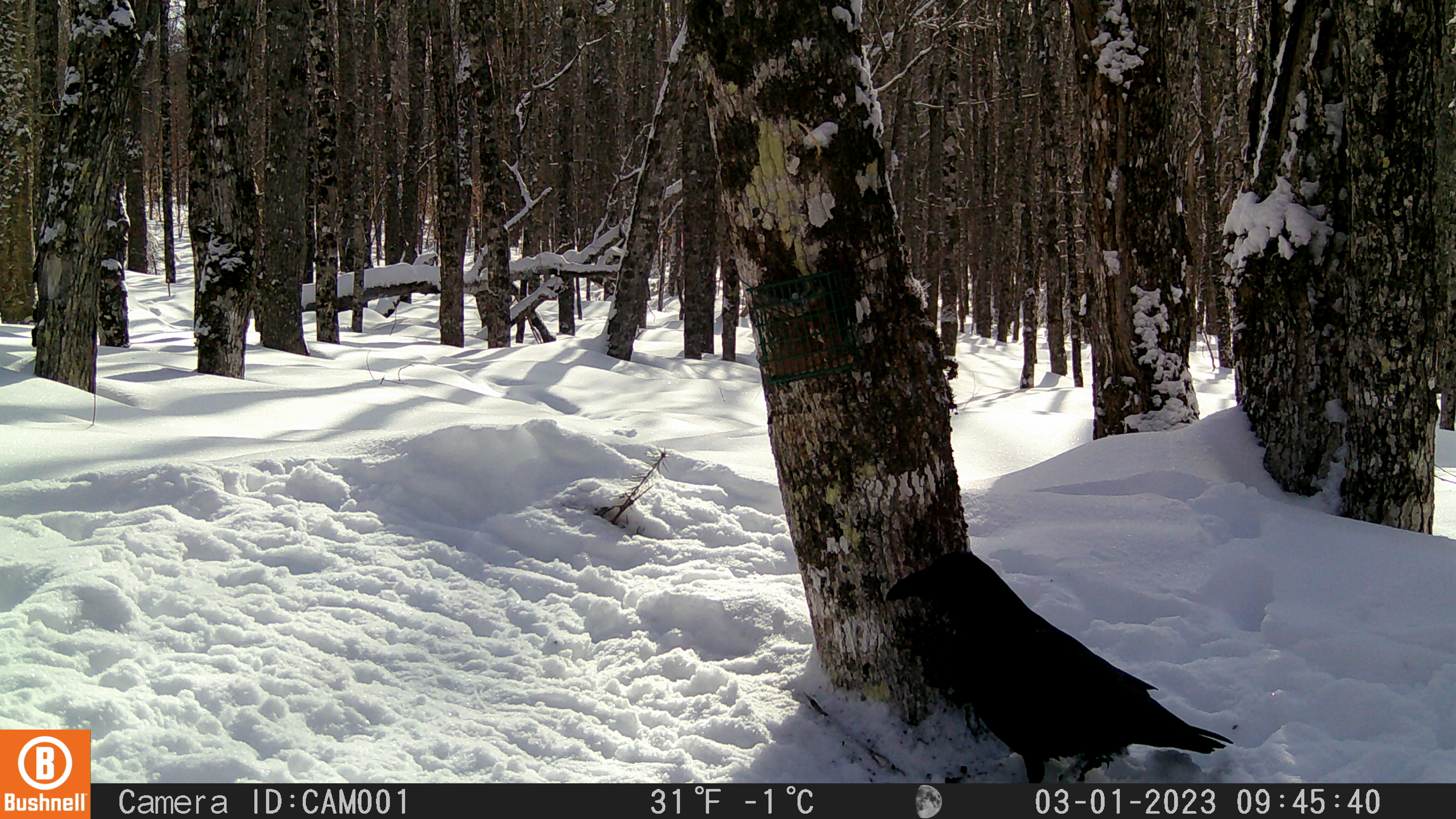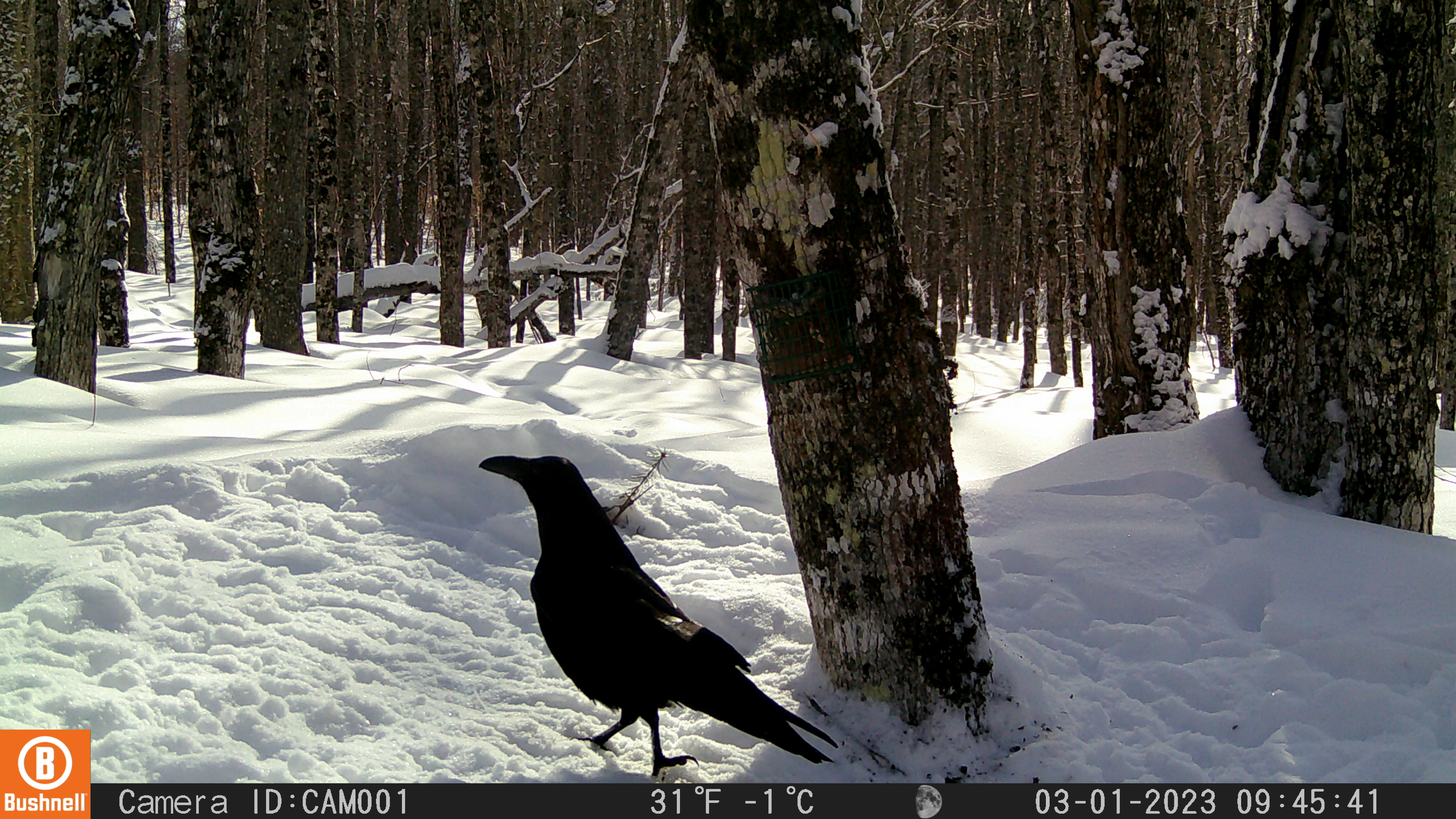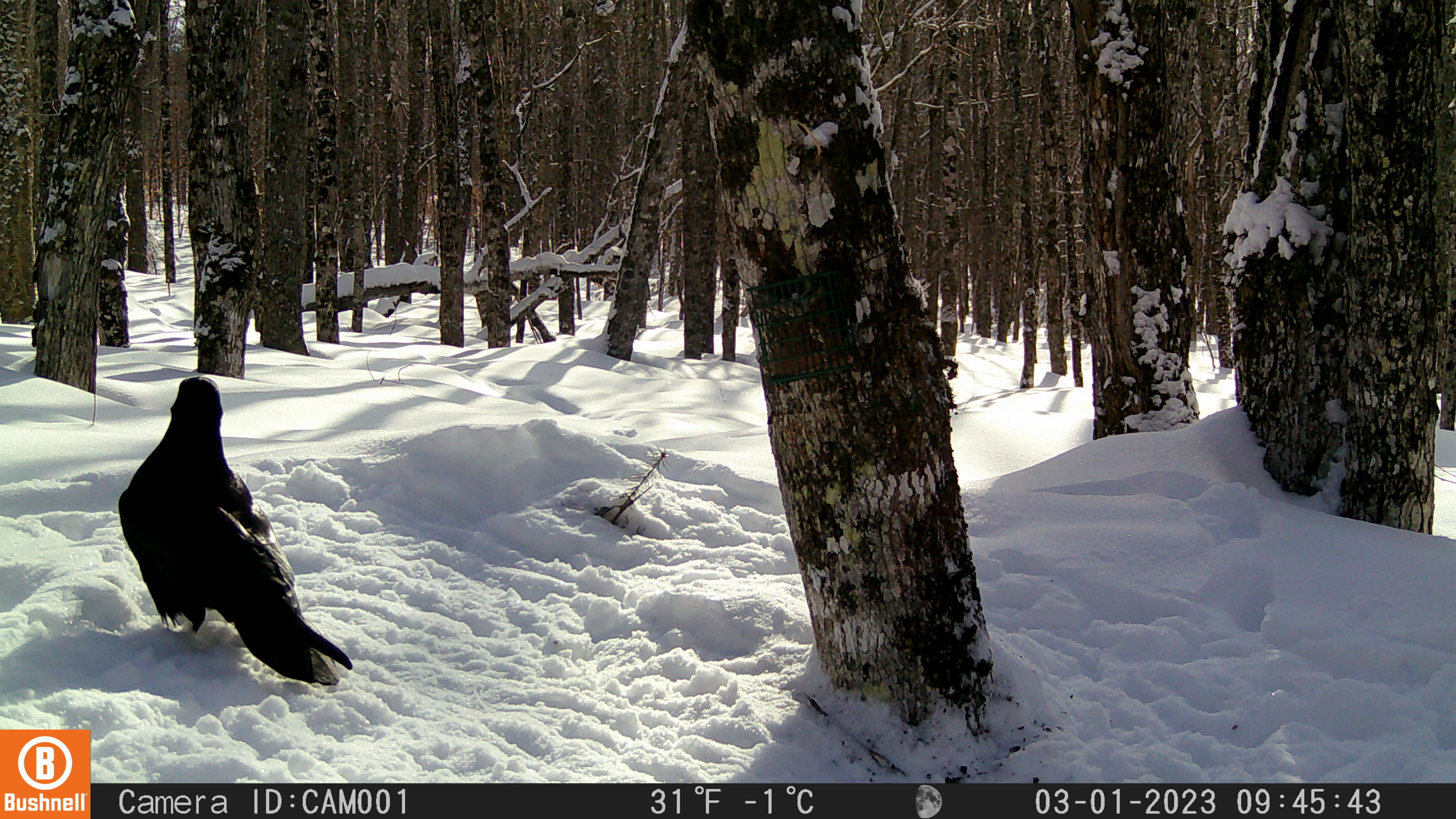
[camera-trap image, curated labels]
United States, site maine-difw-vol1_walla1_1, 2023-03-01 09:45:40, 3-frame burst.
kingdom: Animalia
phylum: Chordata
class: Aves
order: Passeriformes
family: Corvidae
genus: Corvus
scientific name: Corvus corax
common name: common raven